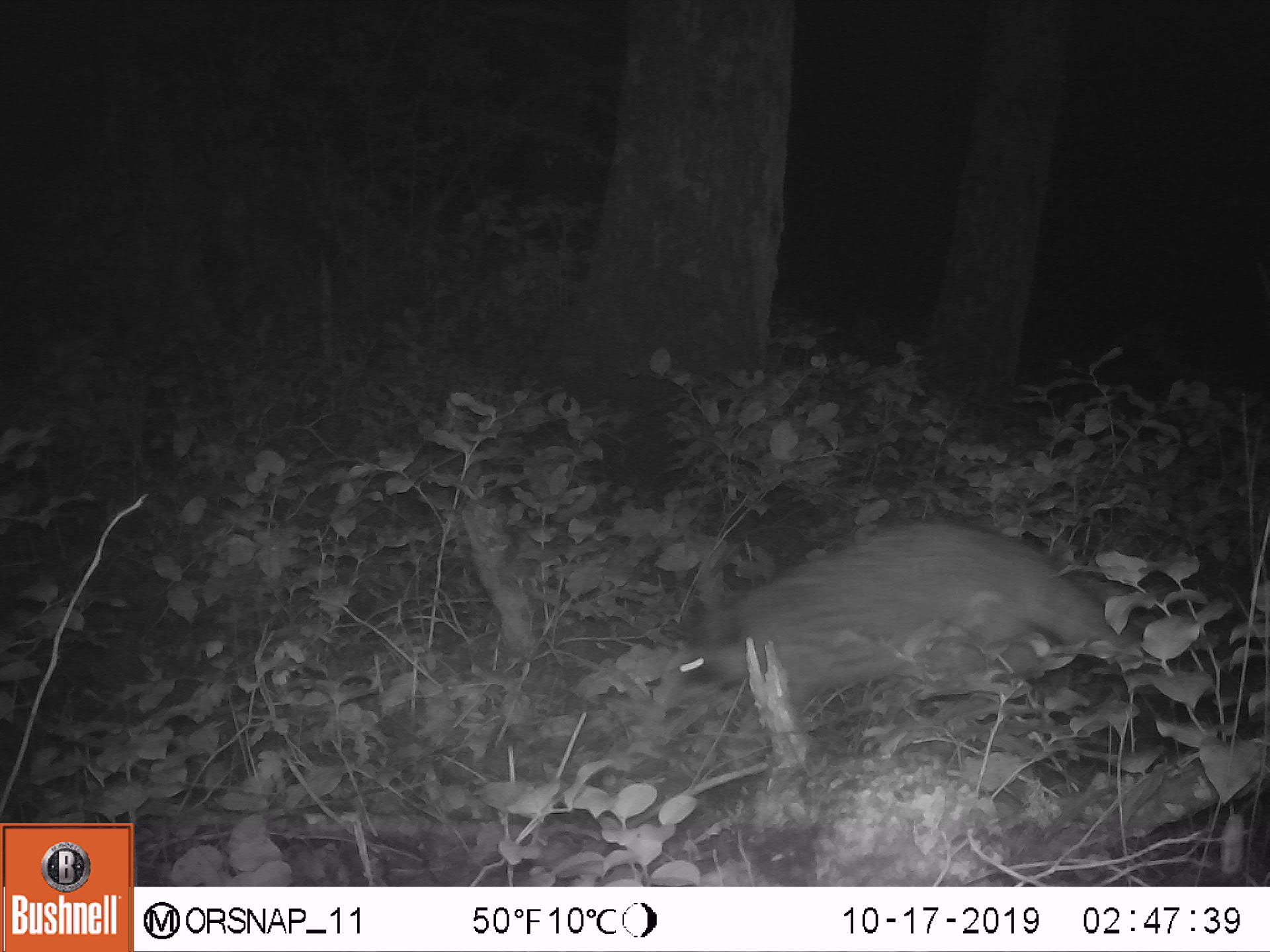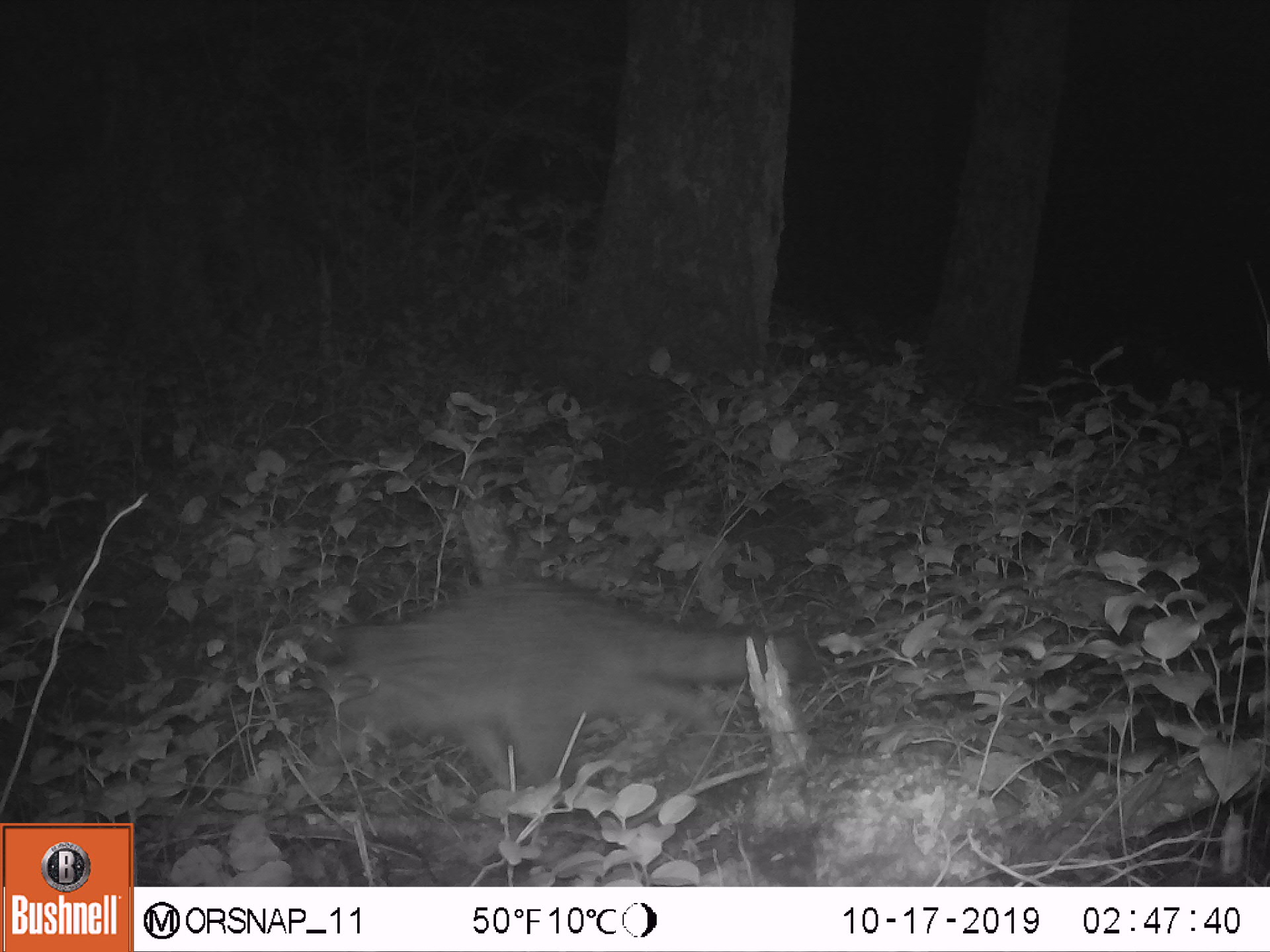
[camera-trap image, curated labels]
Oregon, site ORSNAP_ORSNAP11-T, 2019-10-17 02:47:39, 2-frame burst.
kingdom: Animalia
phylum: Chordata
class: Mammalia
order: Carnivora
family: Procyonidae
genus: Procyon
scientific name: Procyon lotor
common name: northern raccoon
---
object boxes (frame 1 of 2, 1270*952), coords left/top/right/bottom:
northern raccoon: 626/510/1179/748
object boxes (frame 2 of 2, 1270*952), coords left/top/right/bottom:
northern raccoon: 273/551/825/815